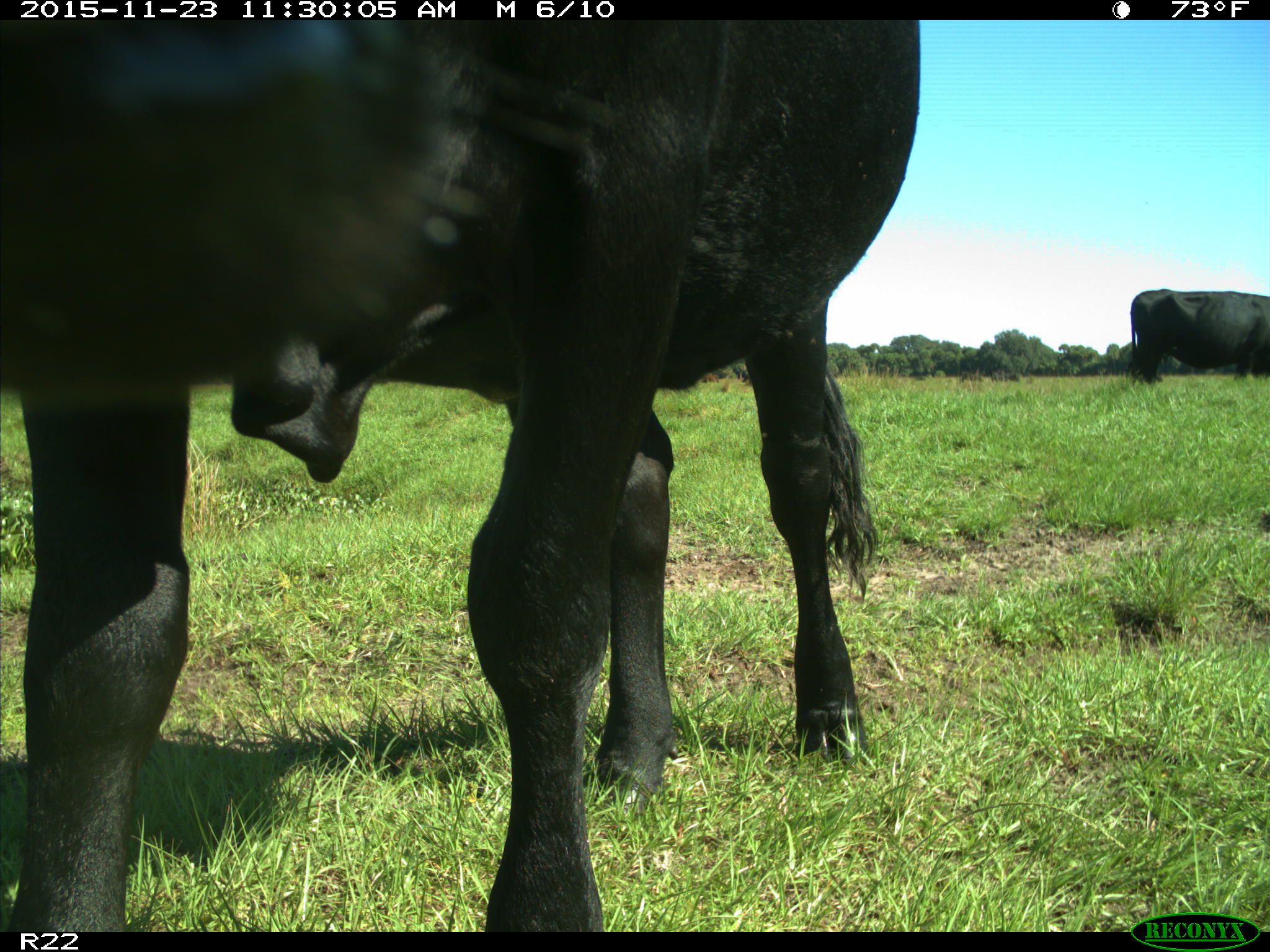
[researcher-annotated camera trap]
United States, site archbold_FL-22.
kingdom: Animalia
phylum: Chordata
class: Mammalia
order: Artiodactyla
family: Bovidae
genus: Bos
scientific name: Bos taurus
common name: domestic cow